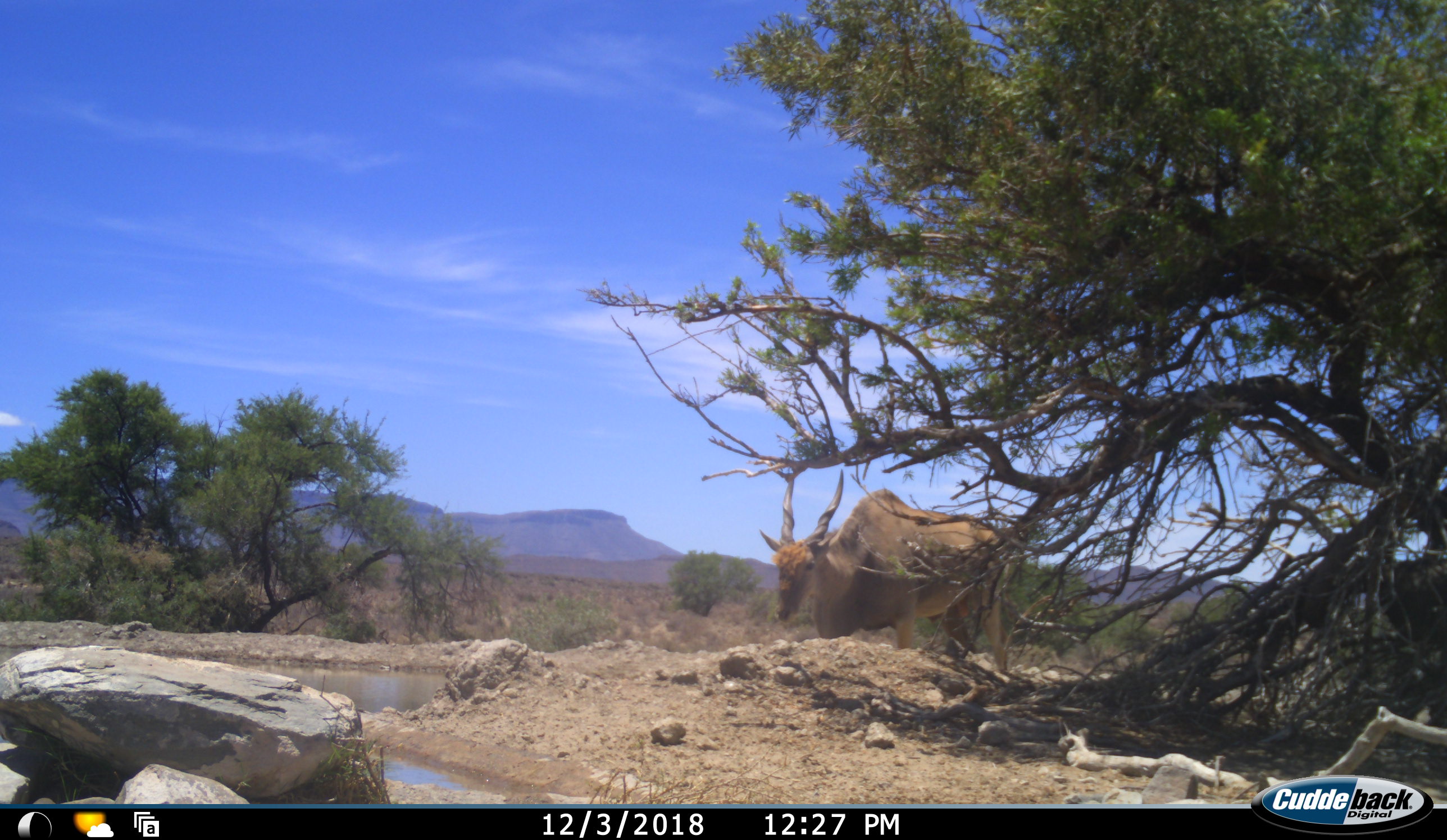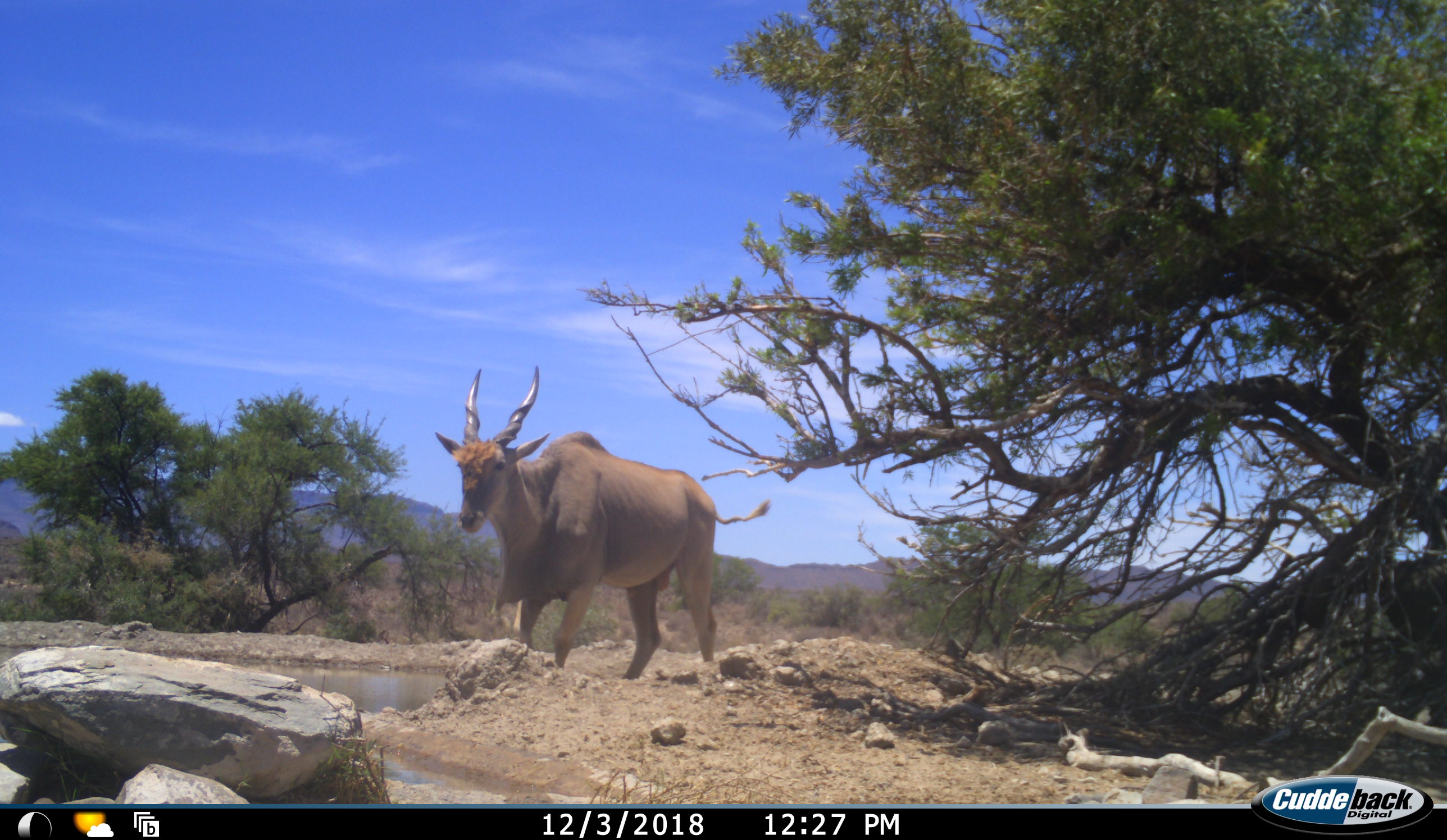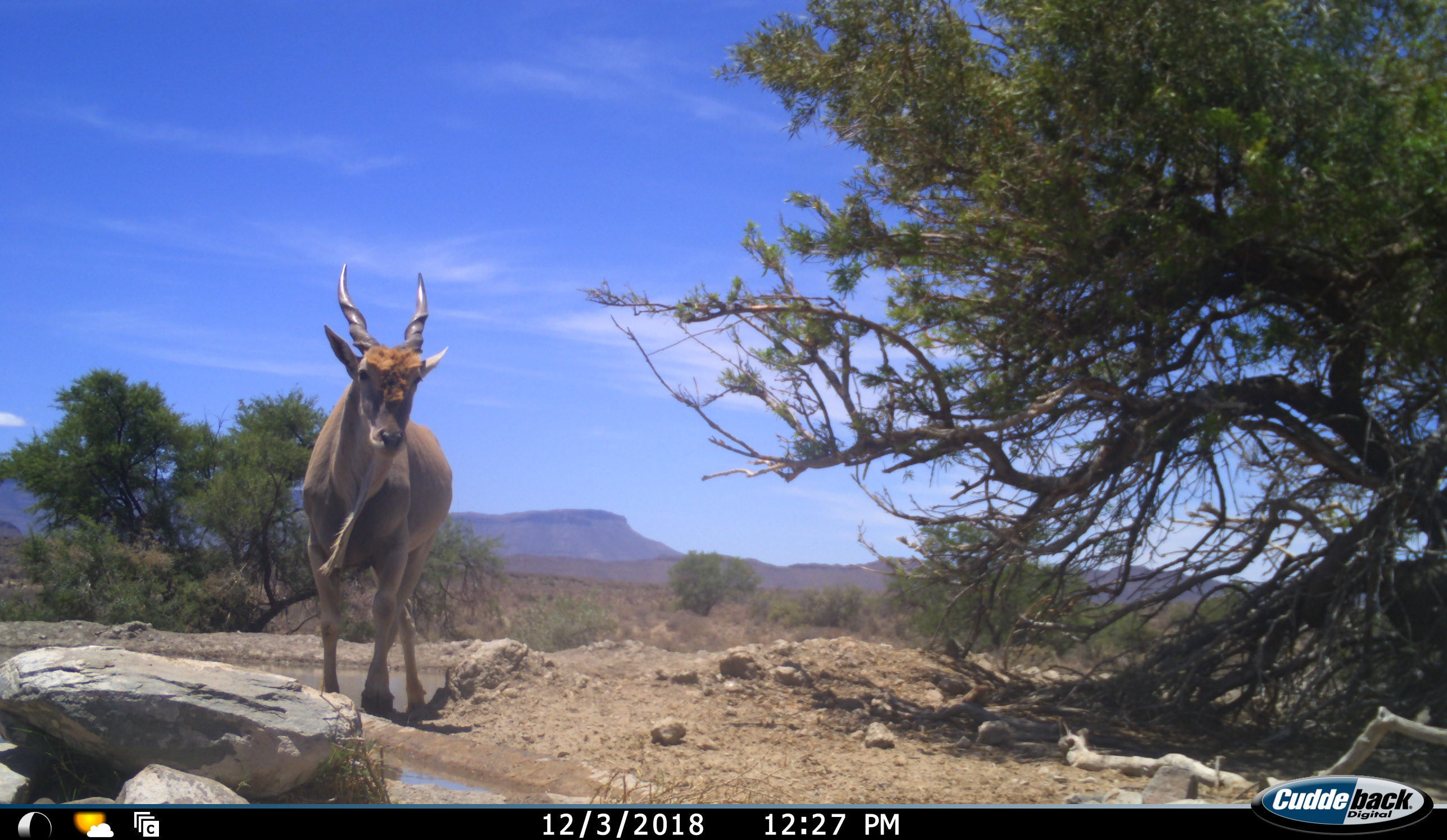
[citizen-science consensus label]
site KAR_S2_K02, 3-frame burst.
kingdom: Animalia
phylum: Chordata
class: Mammalia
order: Artiodactyla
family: Bovidae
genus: Tragelaphus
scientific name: Tragelaphus oryx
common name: eland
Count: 1.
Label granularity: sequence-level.